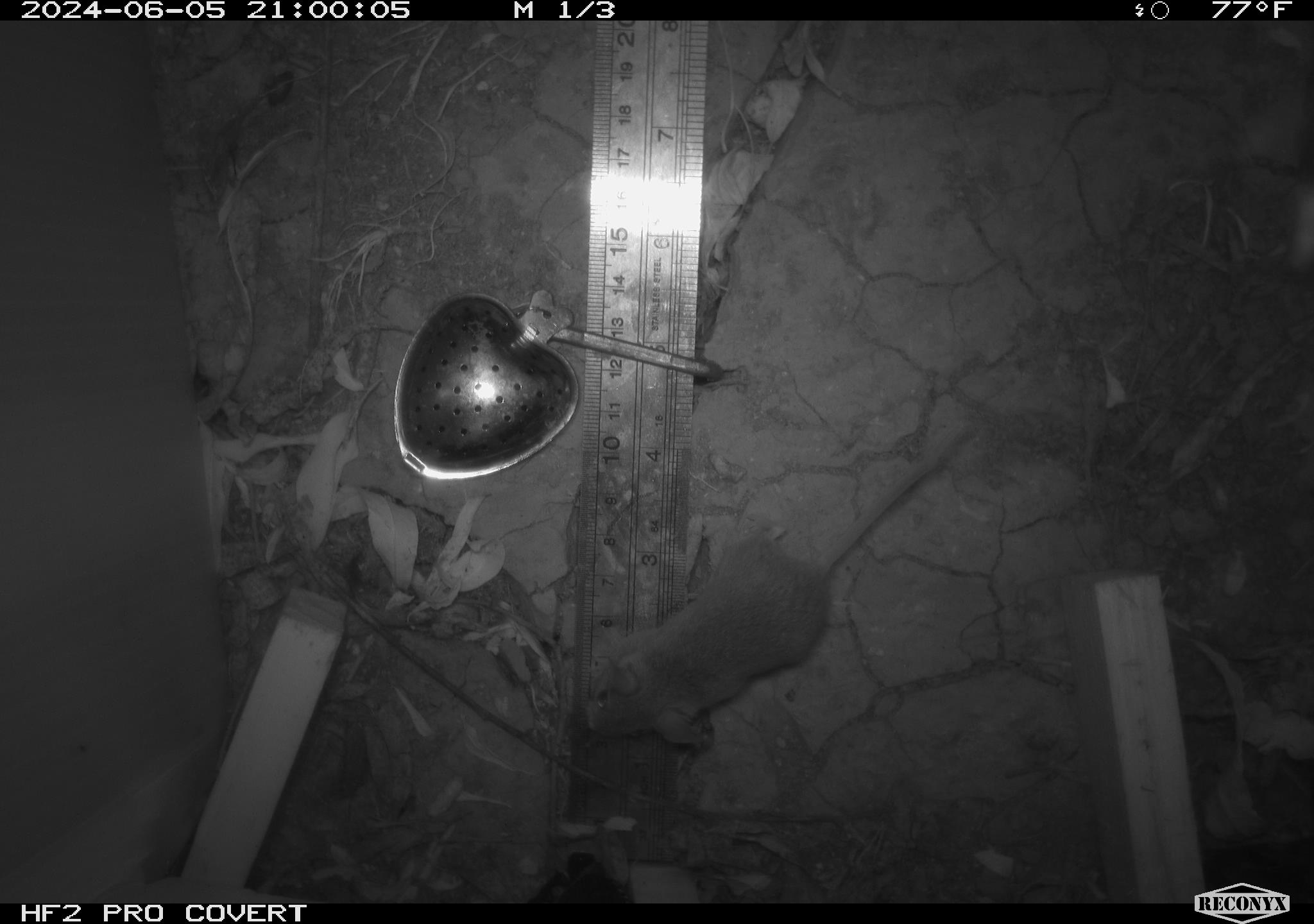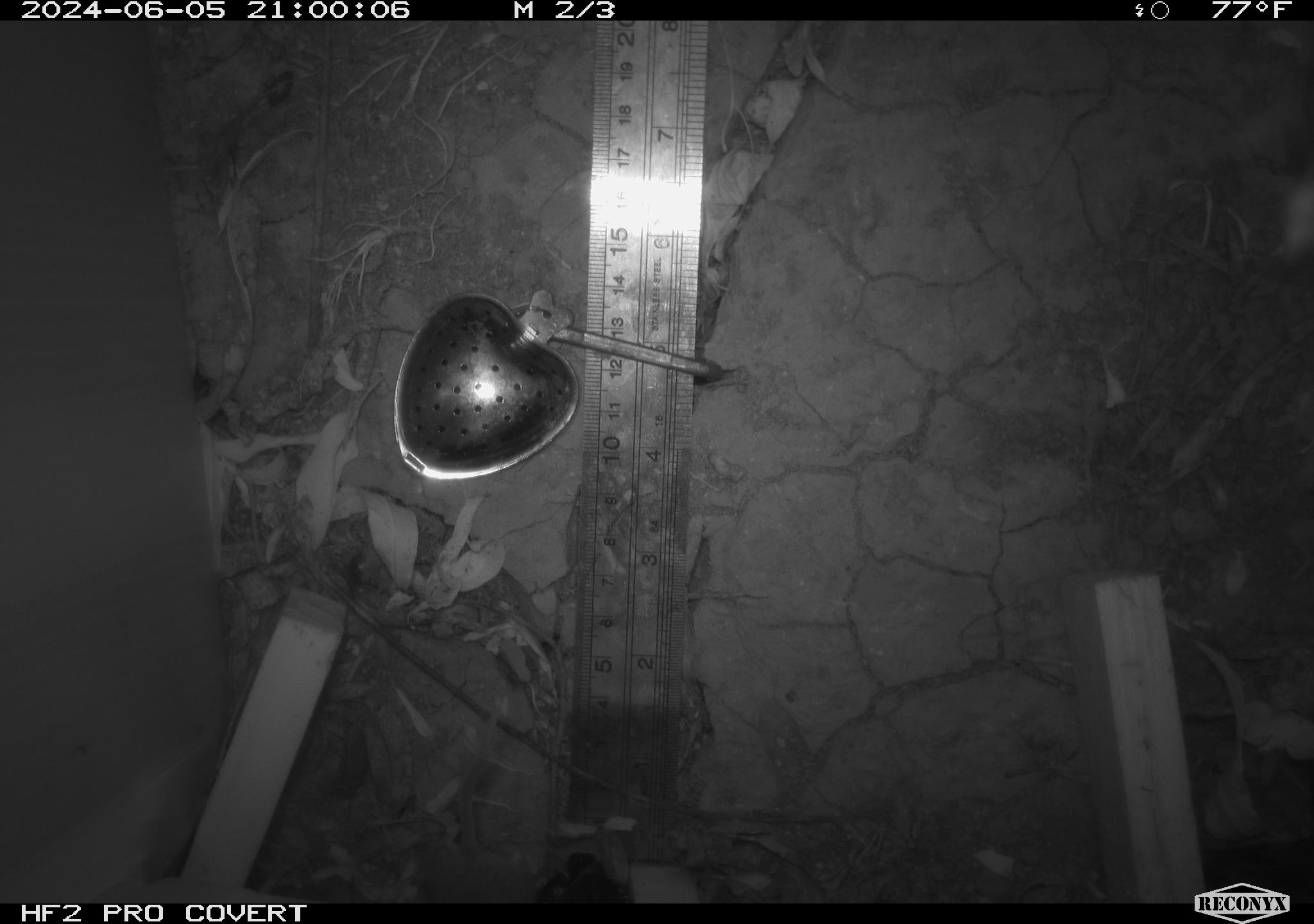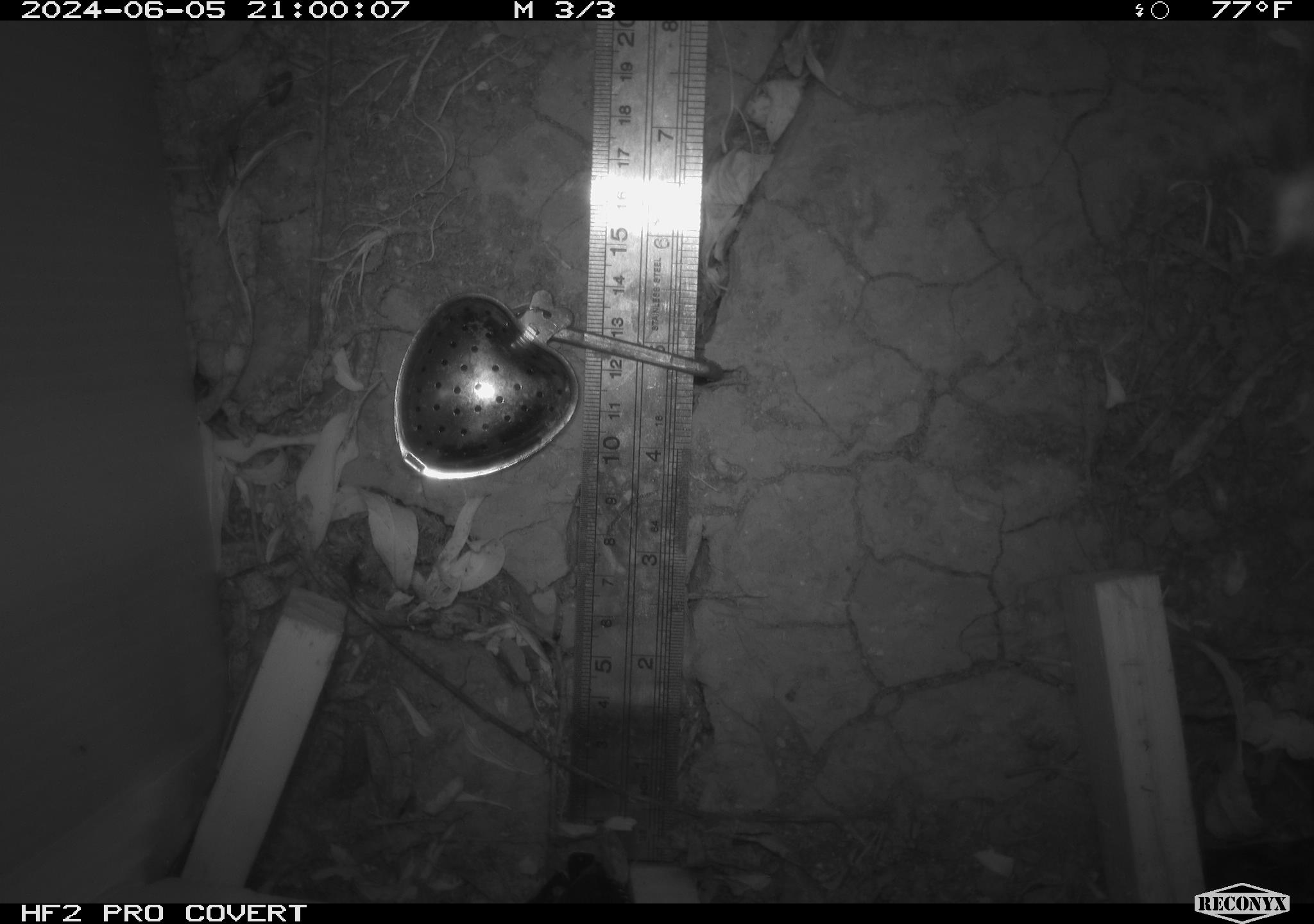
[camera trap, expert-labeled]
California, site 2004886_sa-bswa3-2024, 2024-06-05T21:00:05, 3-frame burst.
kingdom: Animalia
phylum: Chordata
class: Mammalia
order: Rodentia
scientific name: Rodentia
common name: mouse species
Mouse species (Rodentia).